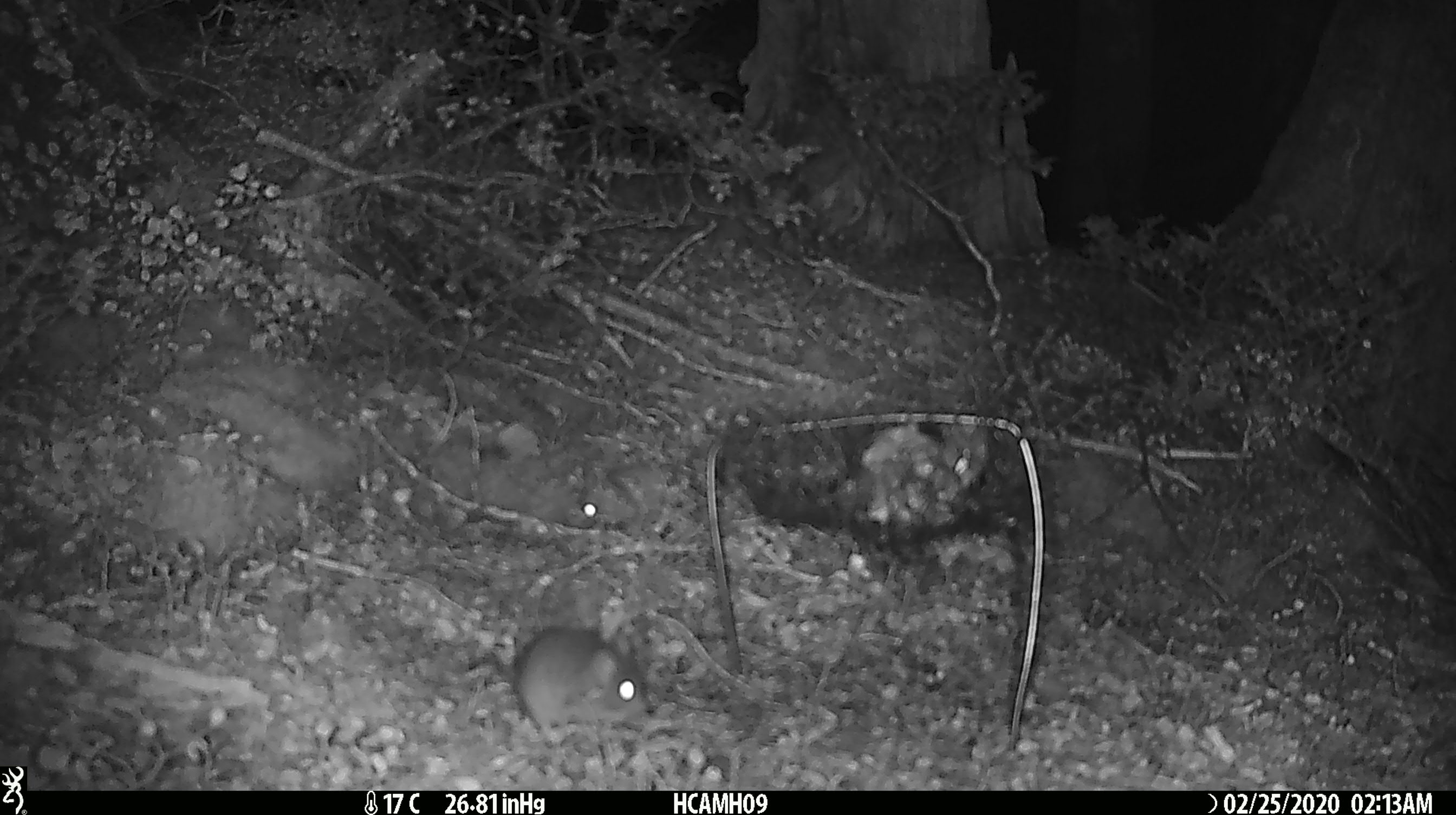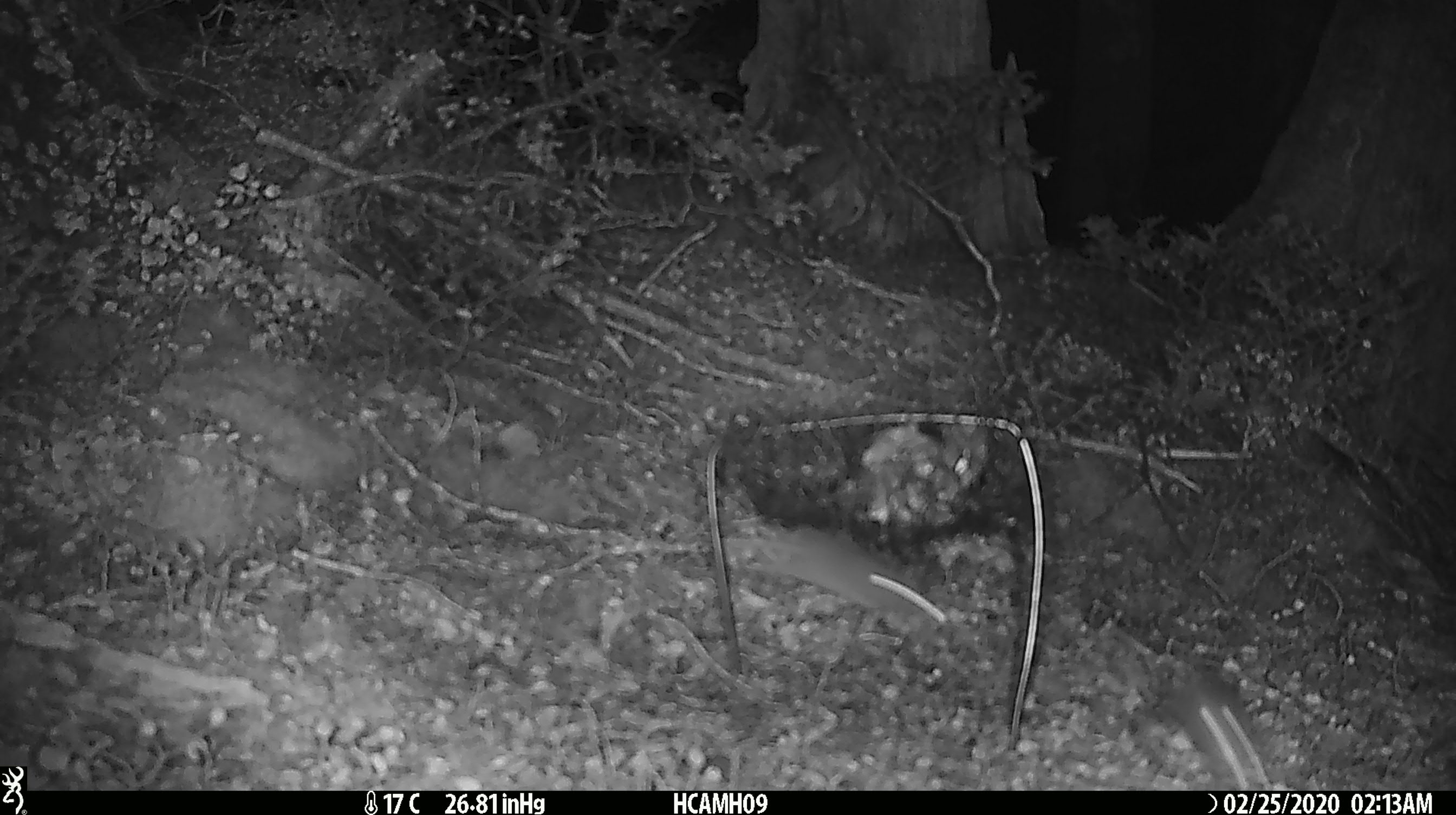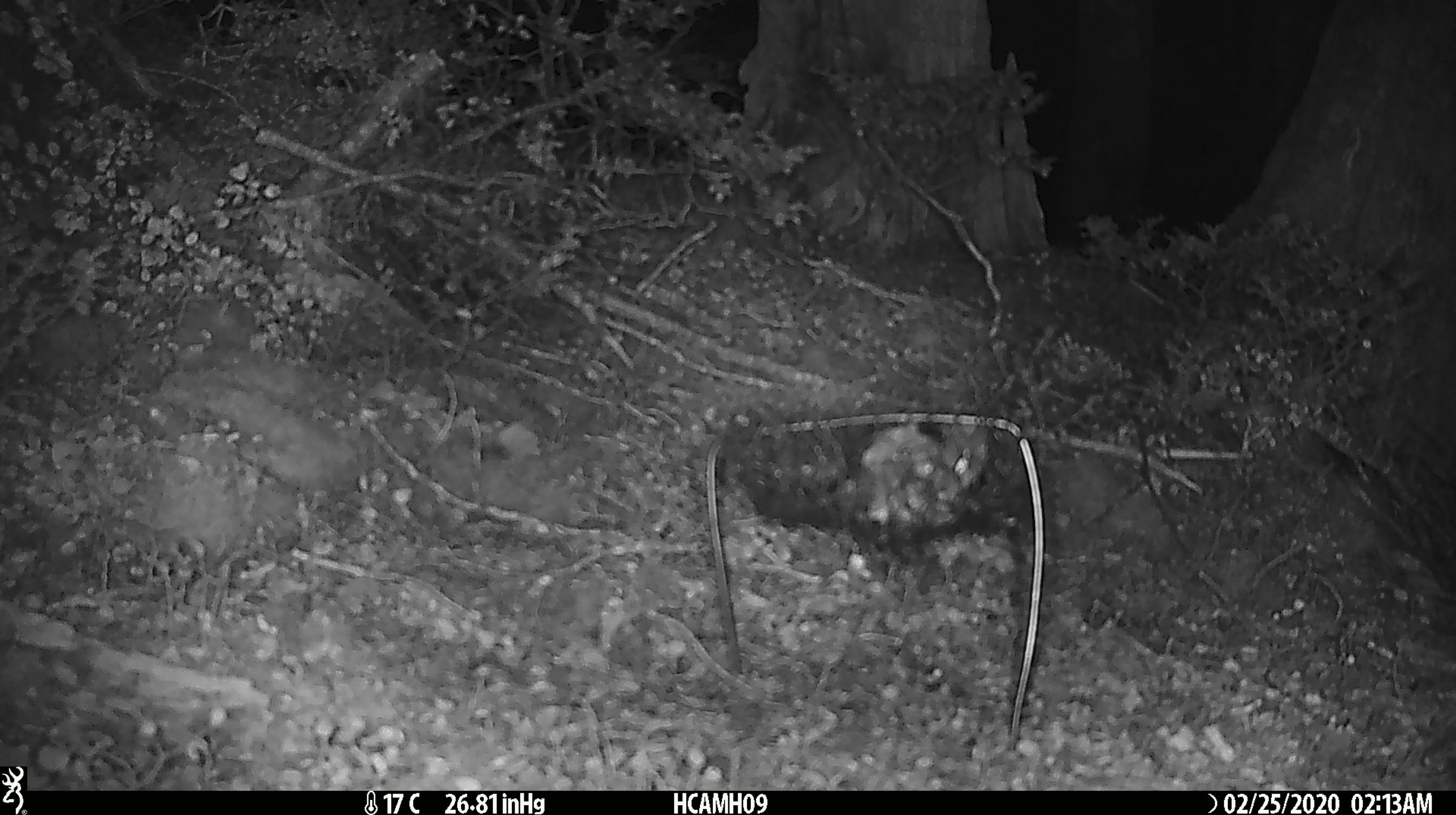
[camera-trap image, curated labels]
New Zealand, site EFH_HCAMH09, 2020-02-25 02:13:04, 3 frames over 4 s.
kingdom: Animalia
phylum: Chordata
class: Mammalia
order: Rodentia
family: Muridae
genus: Mus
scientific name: Mus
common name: mouse